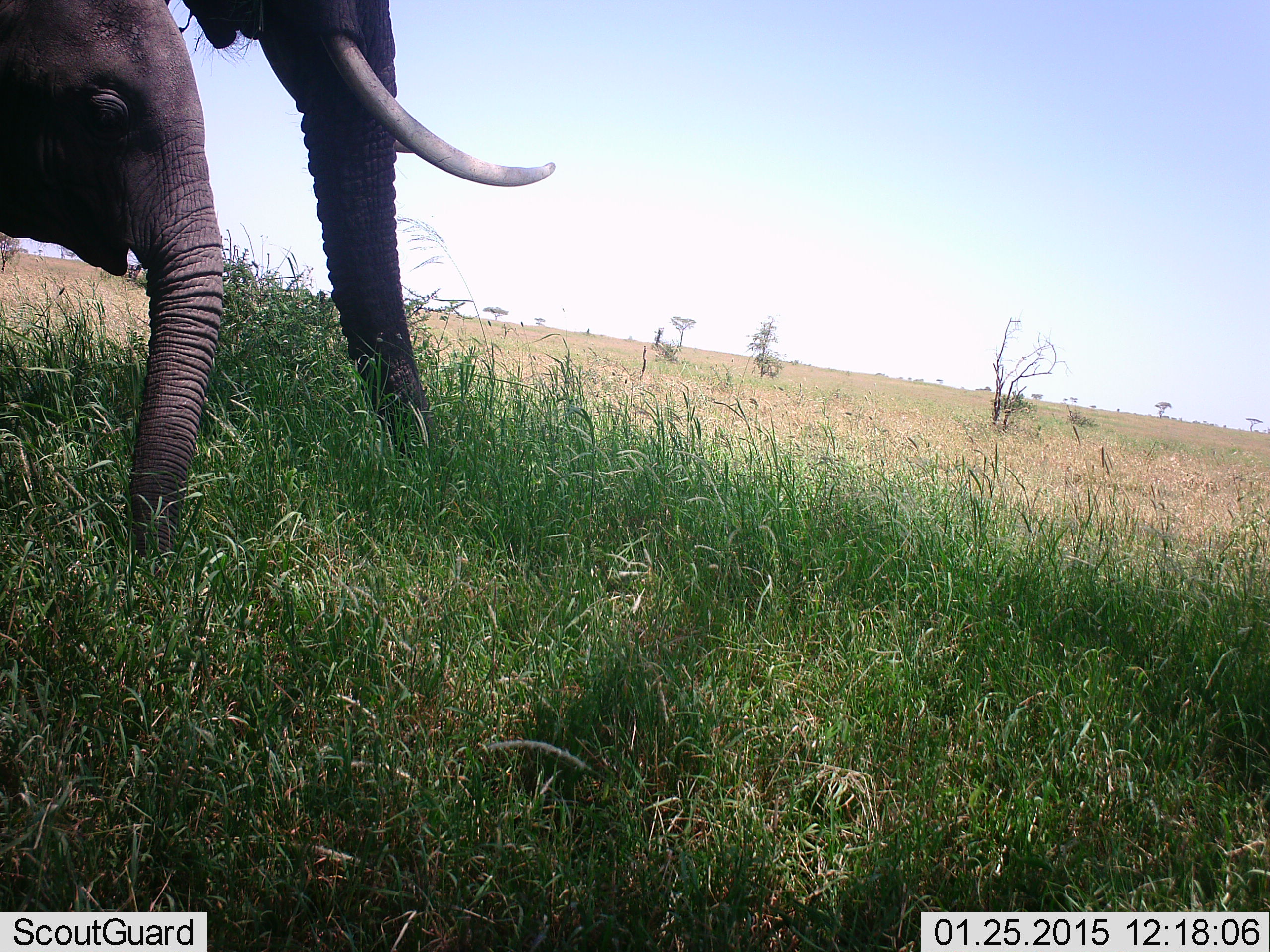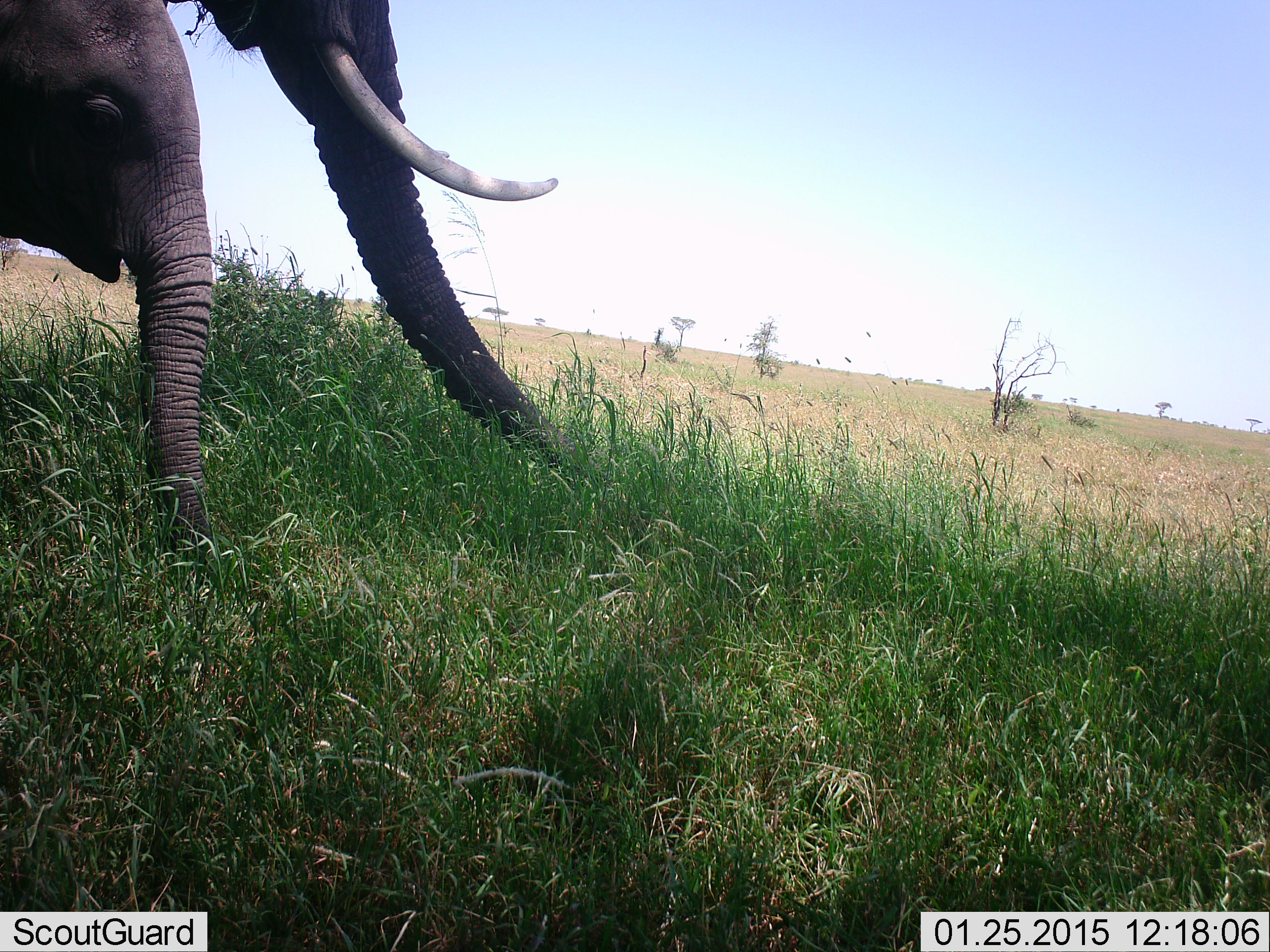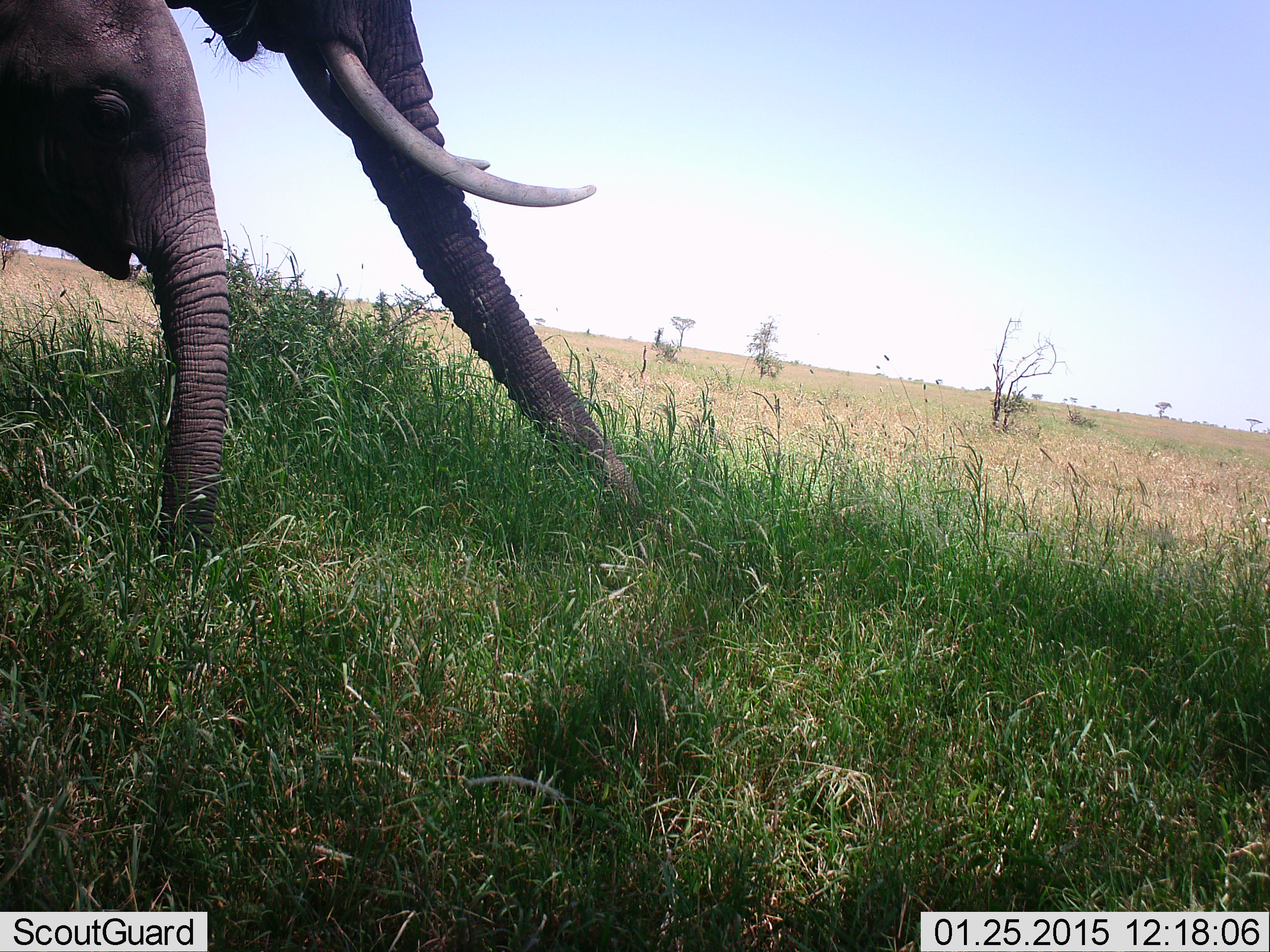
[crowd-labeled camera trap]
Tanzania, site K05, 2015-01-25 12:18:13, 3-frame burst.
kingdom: Animalia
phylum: Chordata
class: Mammalia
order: Proboscidea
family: Elephantidae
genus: Loxodonta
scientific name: Loxodonta africana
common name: african bush elephant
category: elephant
Elephant (african bush elephant) (Loxodonta africana), count 2. Behavior (volunteer vote fractions): standing 30%, resting 0%, moving 10%, interacting 0%. Young present (vote fraction): 90%. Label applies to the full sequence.